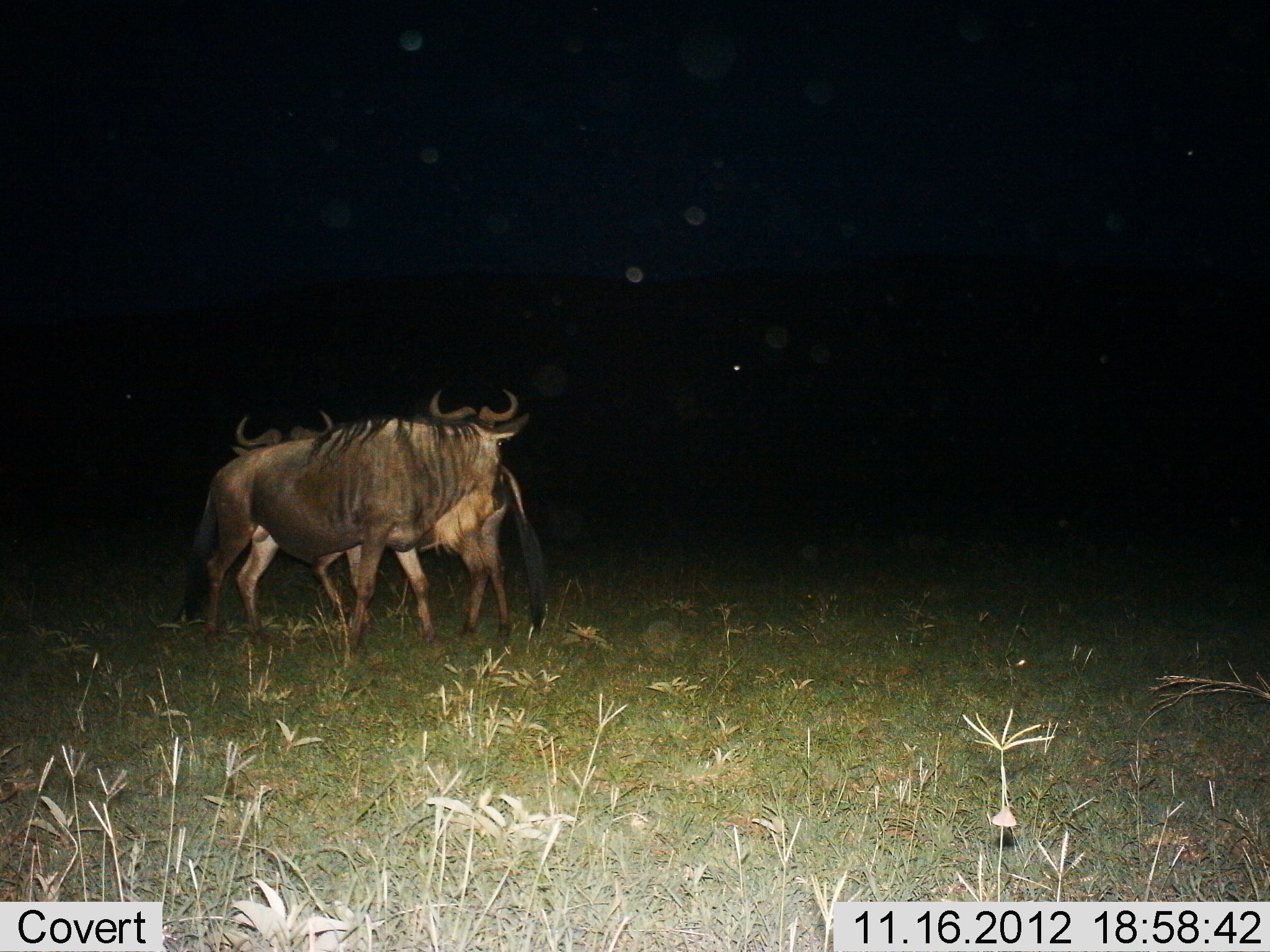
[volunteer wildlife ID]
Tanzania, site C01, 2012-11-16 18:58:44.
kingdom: Animalia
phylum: Chordata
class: Mammalia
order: Artiodactyla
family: Bovidae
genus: Connochaetes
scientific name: Connochaetes taurinus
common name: blue wildebeest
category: wildebeest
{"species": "wildebeest (blue wildebeest) (Connochaetes taurinus)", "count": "2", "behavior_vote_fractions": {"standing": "70%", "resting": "0%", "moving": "10%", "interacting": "50%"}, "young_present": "0%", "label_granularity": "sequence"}